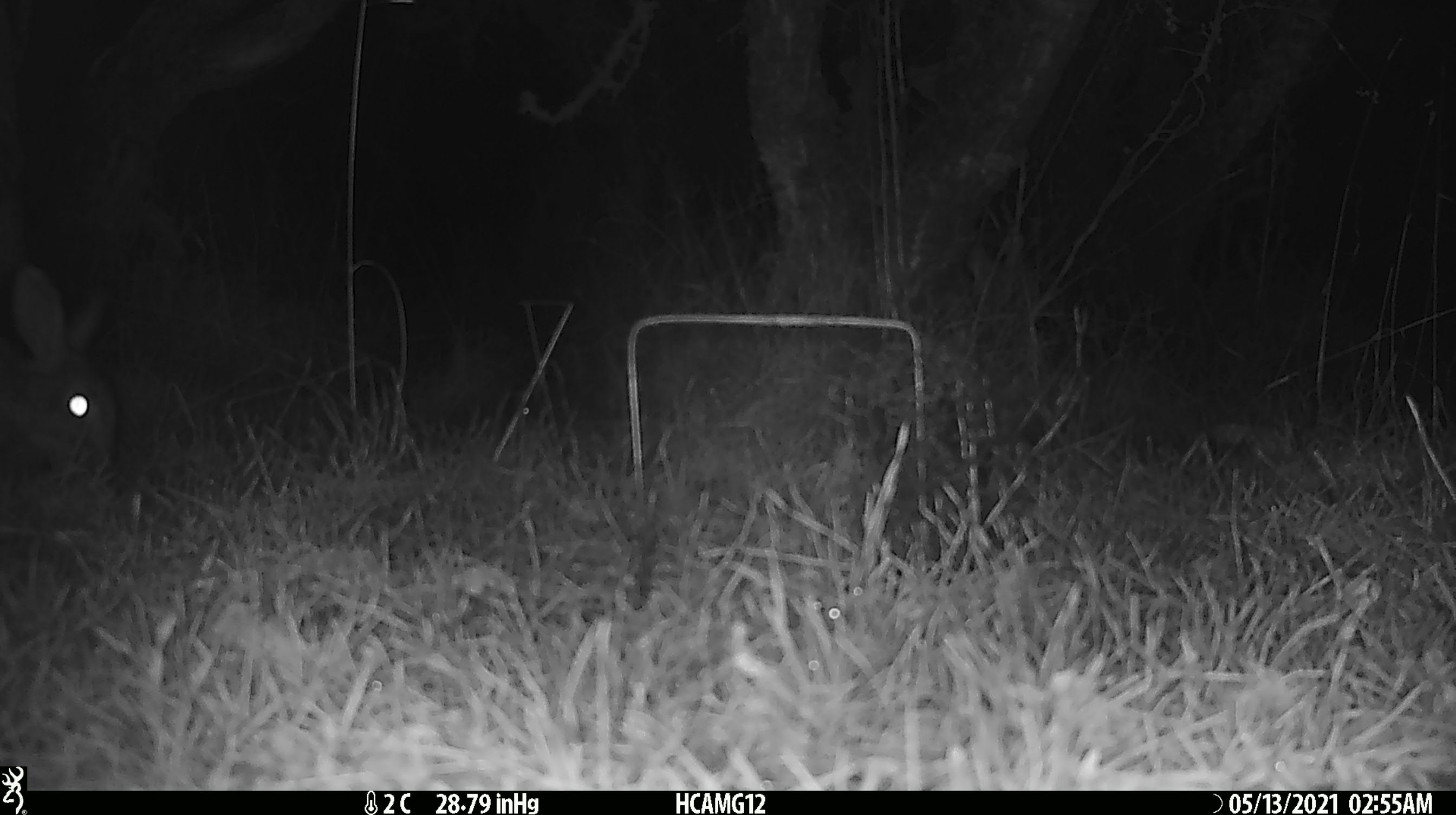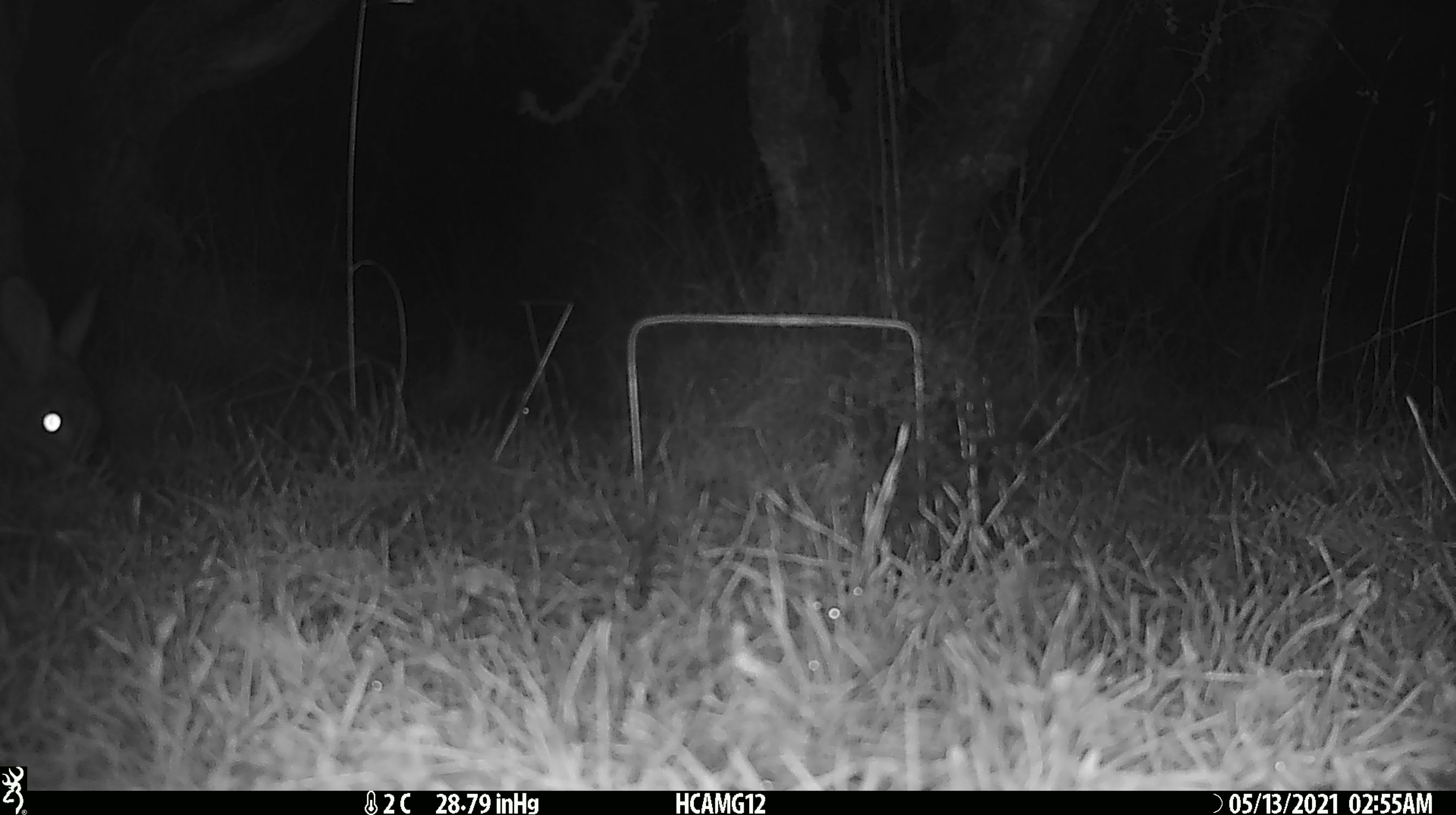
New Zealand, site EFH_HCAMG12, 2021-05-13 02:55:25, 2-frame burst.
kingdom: Animalia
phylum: Chordata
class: Mammalia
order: Lagomorpha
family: Leporidae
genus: Oryctolagus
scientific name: Oryctolagus cuniculus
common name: european rabbit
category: rabbit